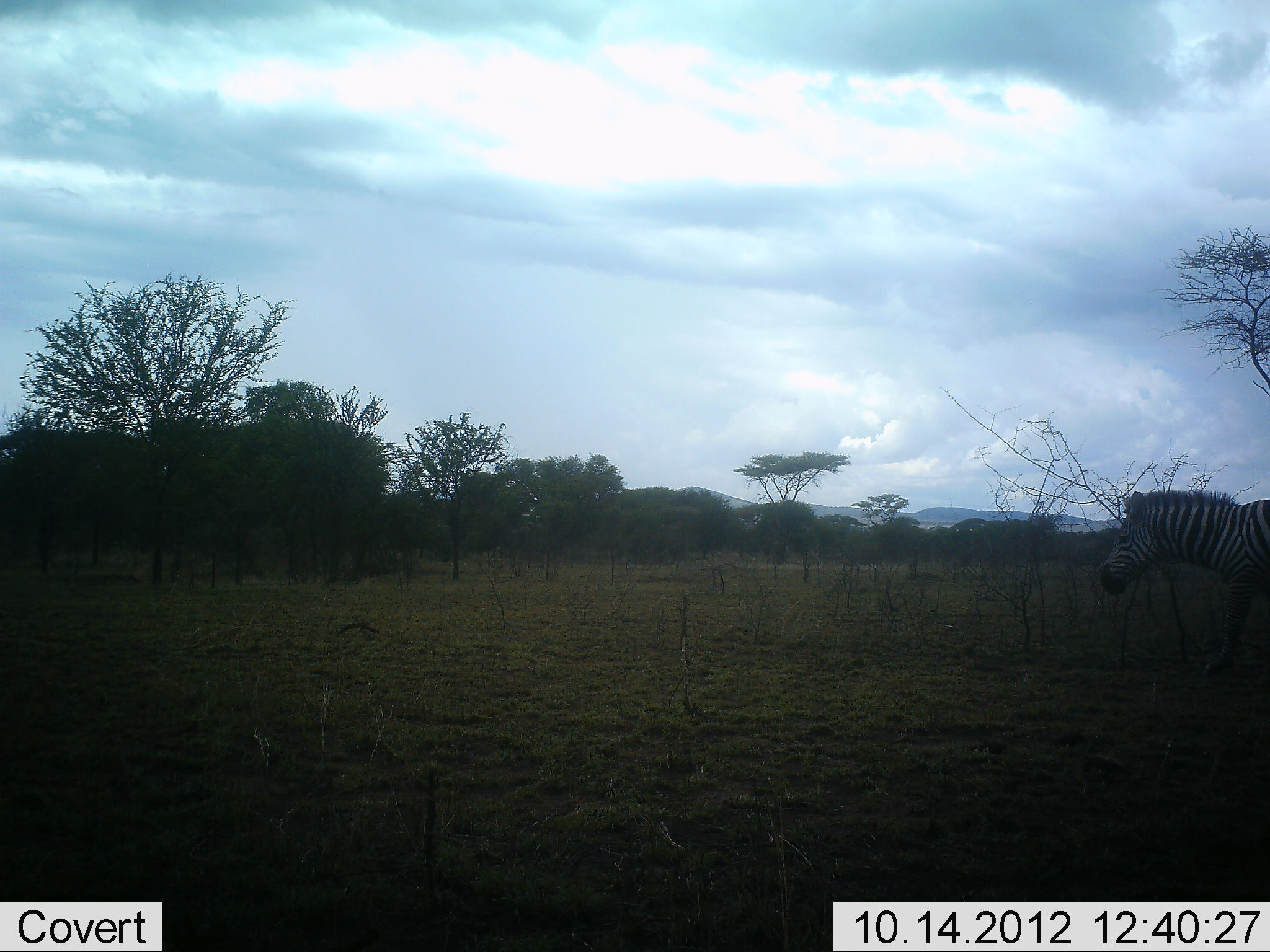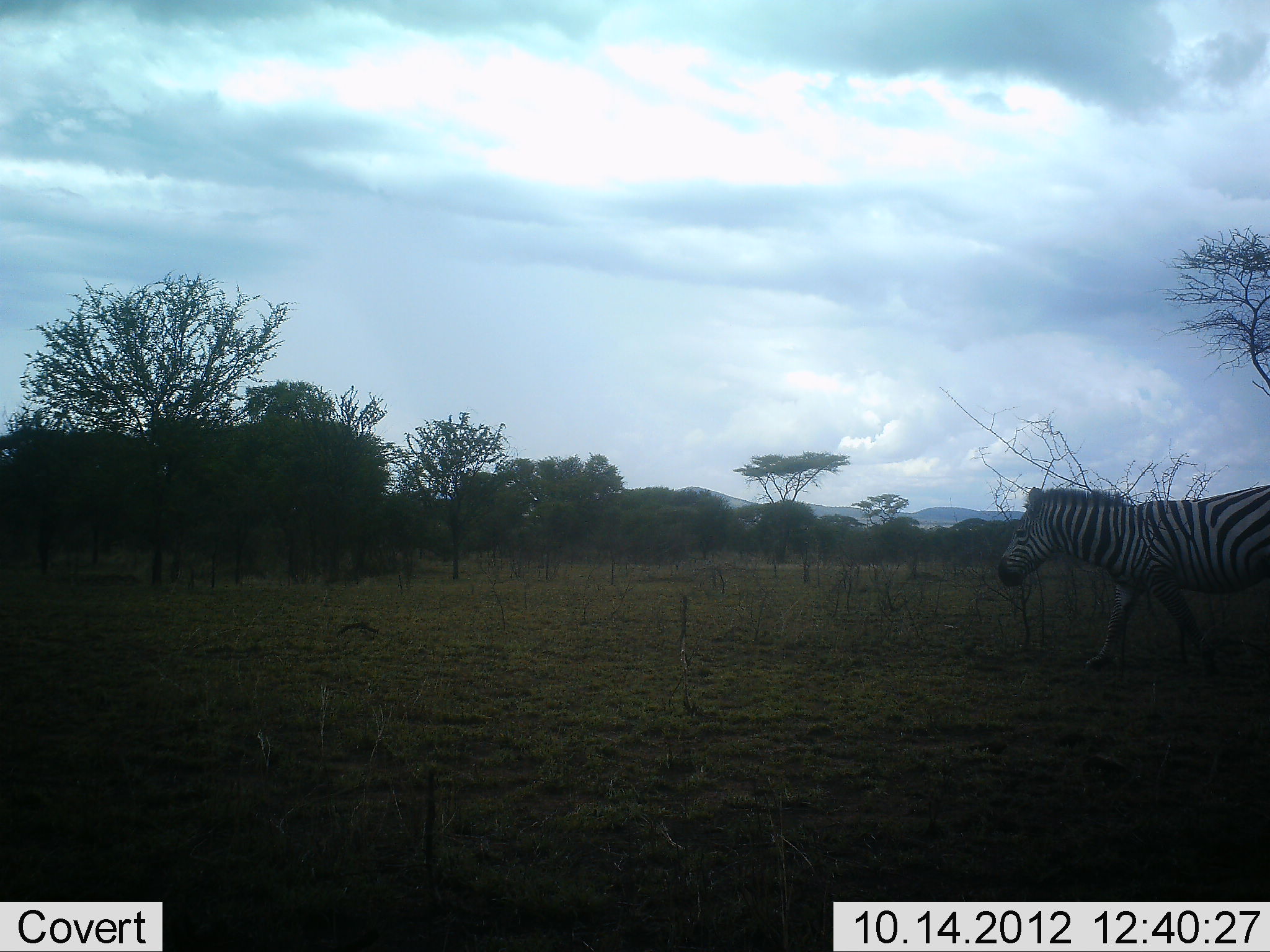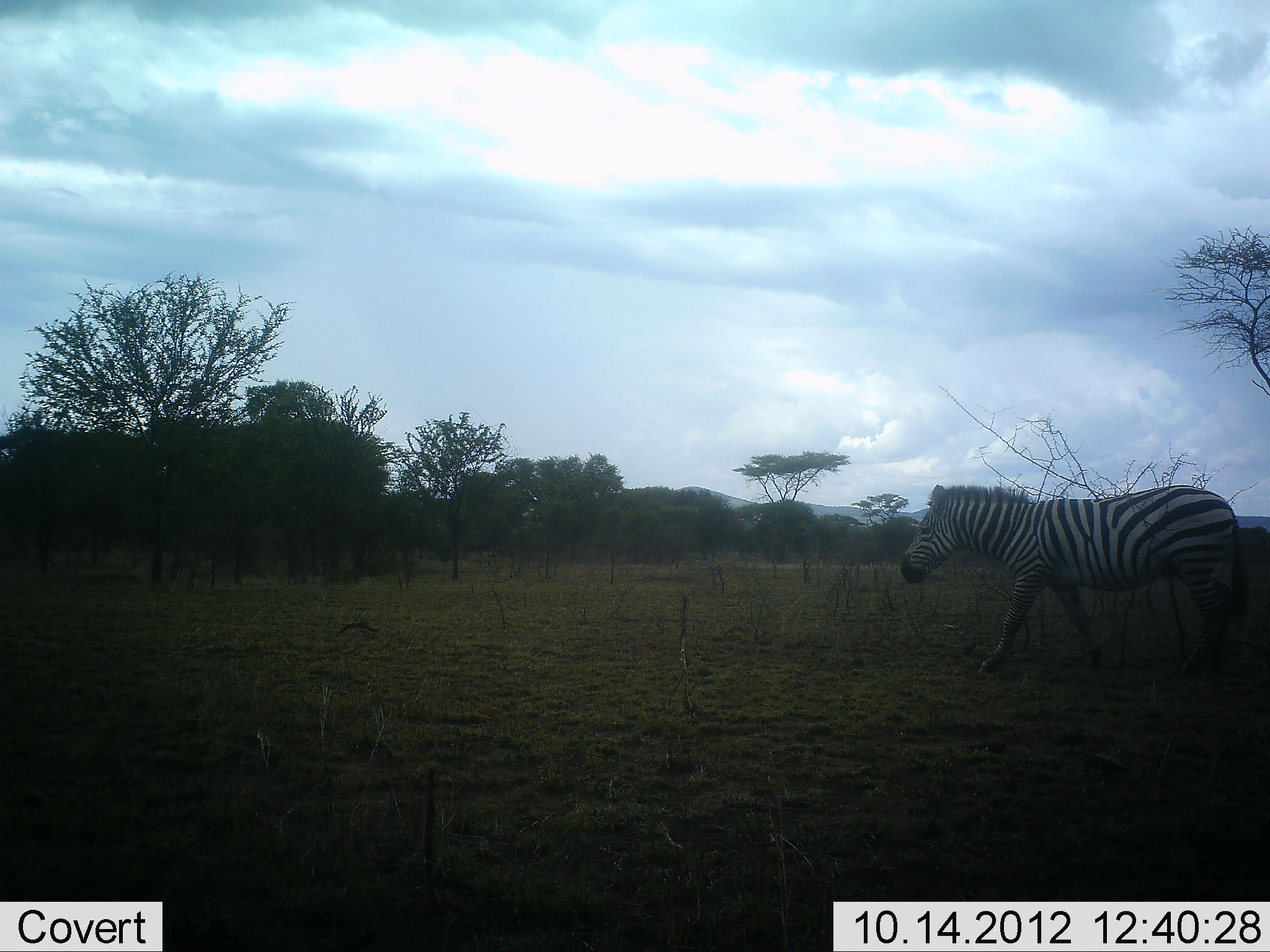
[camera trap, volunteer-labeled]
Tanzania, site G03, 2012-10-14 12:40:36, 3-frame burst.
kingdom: Animalia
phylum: Chordata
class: Mammalia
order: Perissodactyla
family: Equidae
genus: Equus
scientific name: Equus quagga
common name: plains zebra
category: zebra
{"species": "zebra (plains zebra) (Equus quagga)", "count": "1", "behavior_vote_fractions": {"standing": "10%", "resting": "0%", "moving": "100%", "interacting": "0%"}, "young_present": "0%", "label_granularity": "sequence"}